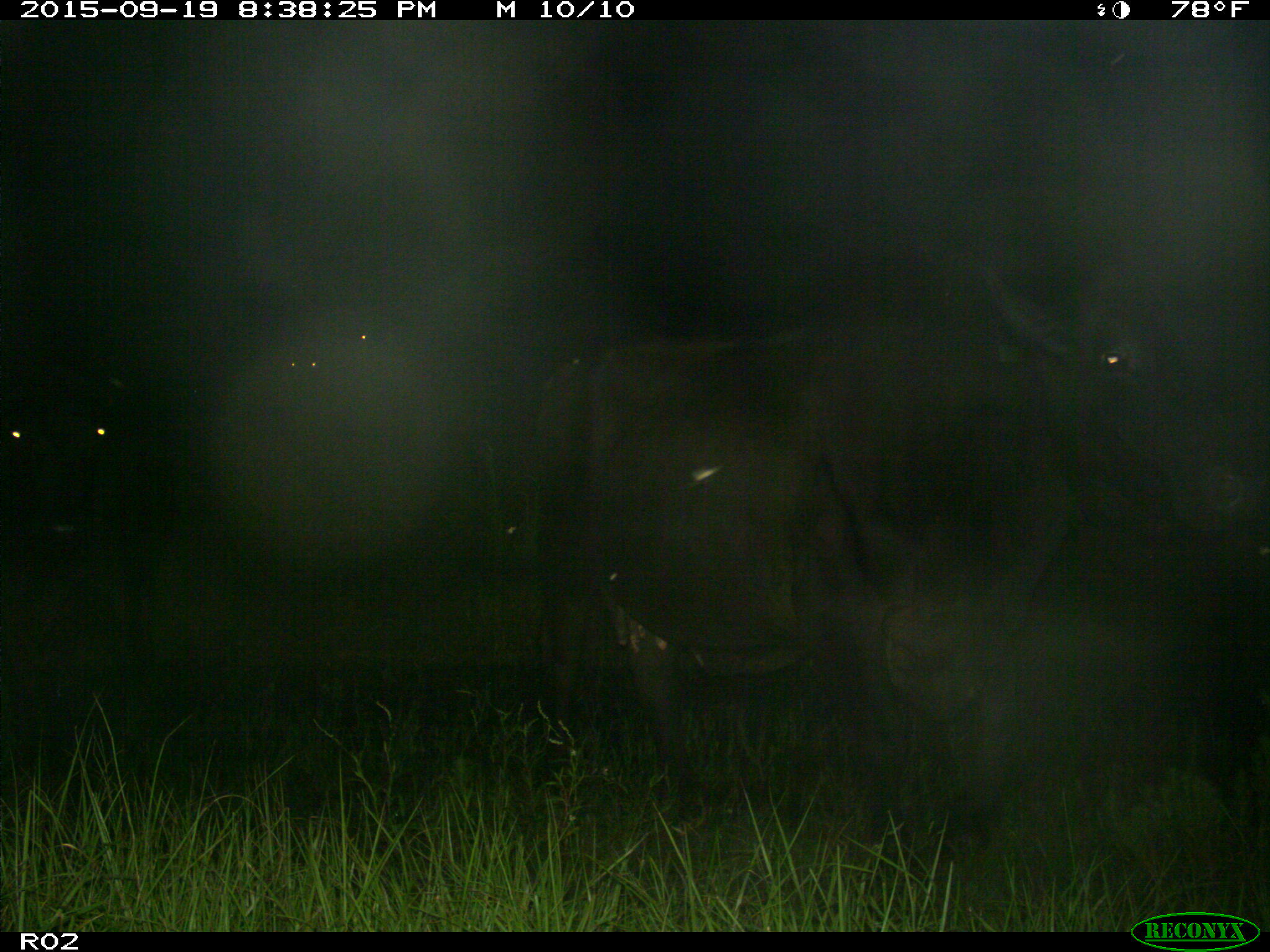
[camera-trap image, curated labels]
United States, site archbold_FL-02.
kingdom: Animalia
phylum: Chordata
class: Mammalia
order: Artiodactyla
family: Bovidae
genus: Bos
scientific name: Bos taurus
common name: domestic cow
Bos taurus (domestic cow).